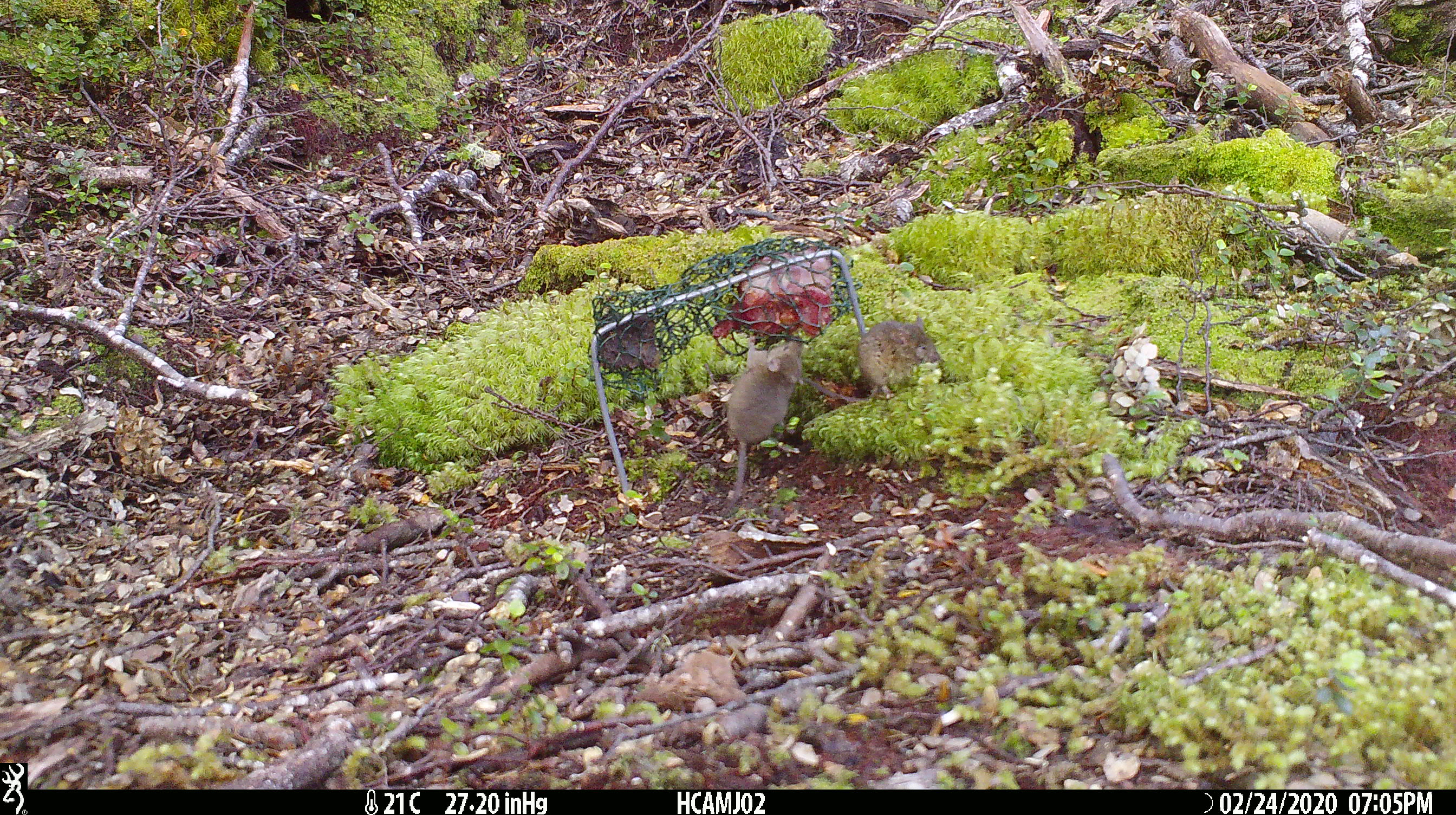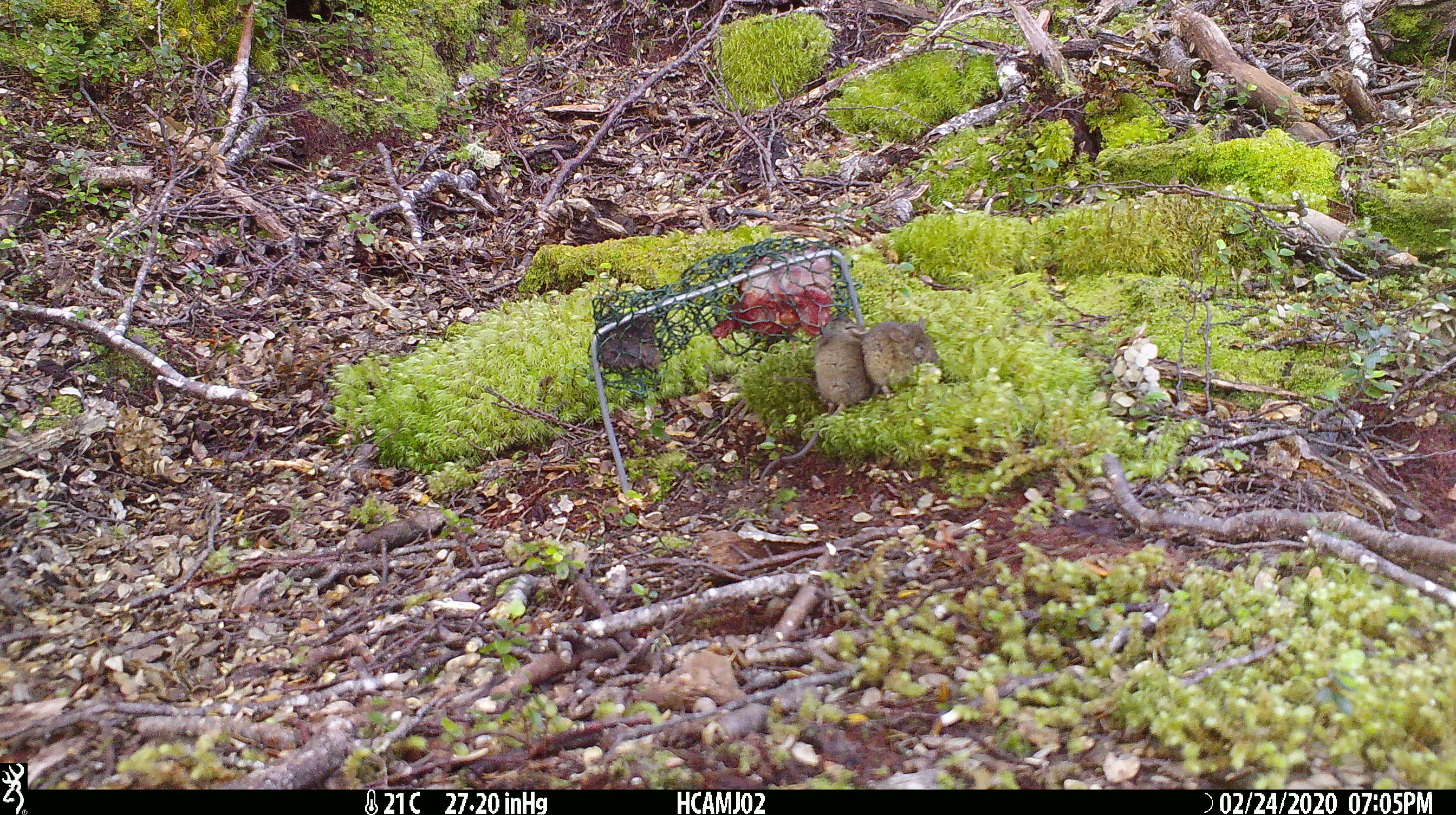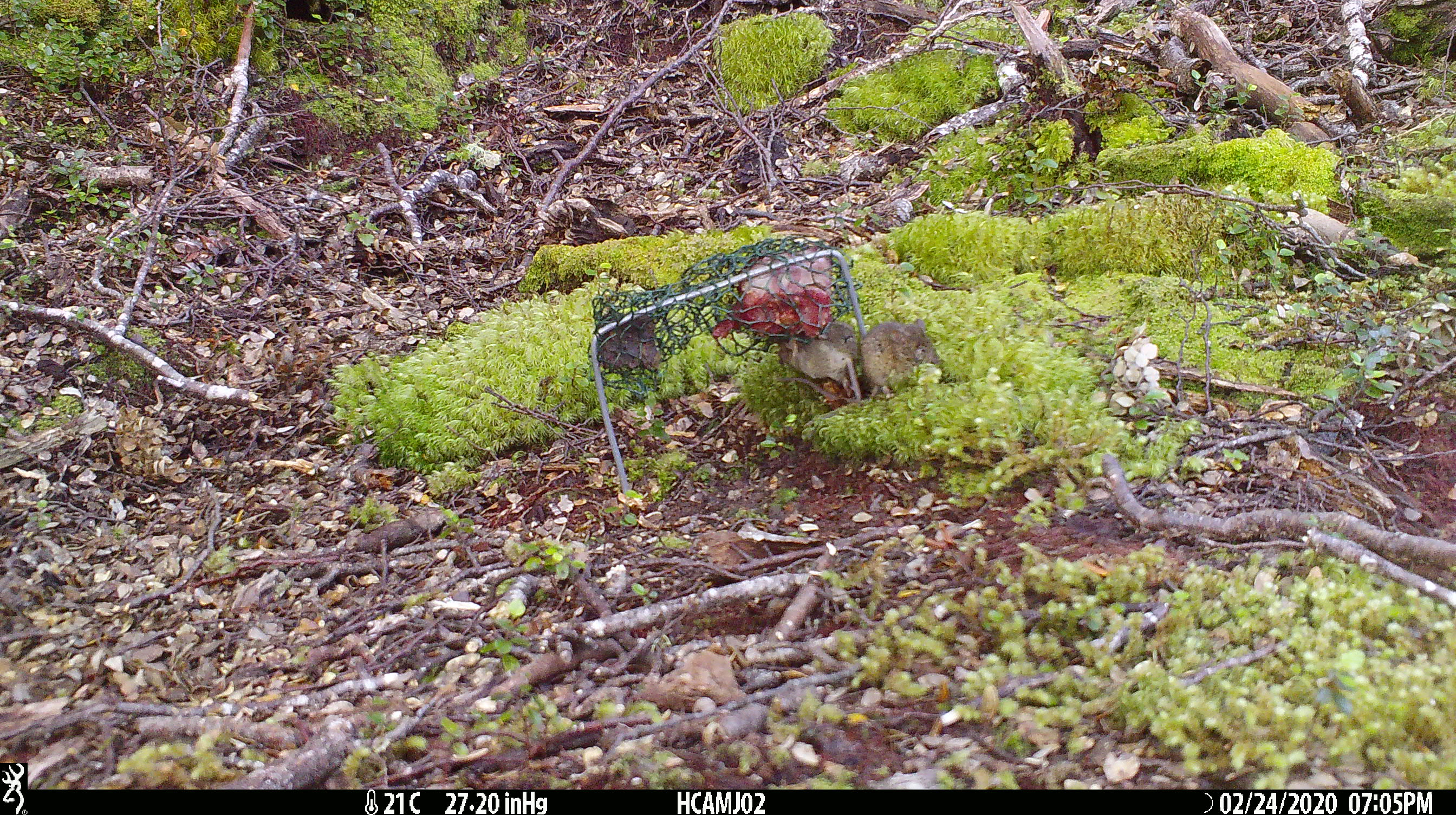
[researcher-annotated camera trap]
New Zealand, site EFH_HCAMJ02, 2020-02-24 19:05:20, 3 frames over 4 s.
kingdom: Animalia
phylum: Chordata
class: Mammalia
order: Rodentia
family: Muridae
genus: Mus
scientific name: Mus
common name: mouse